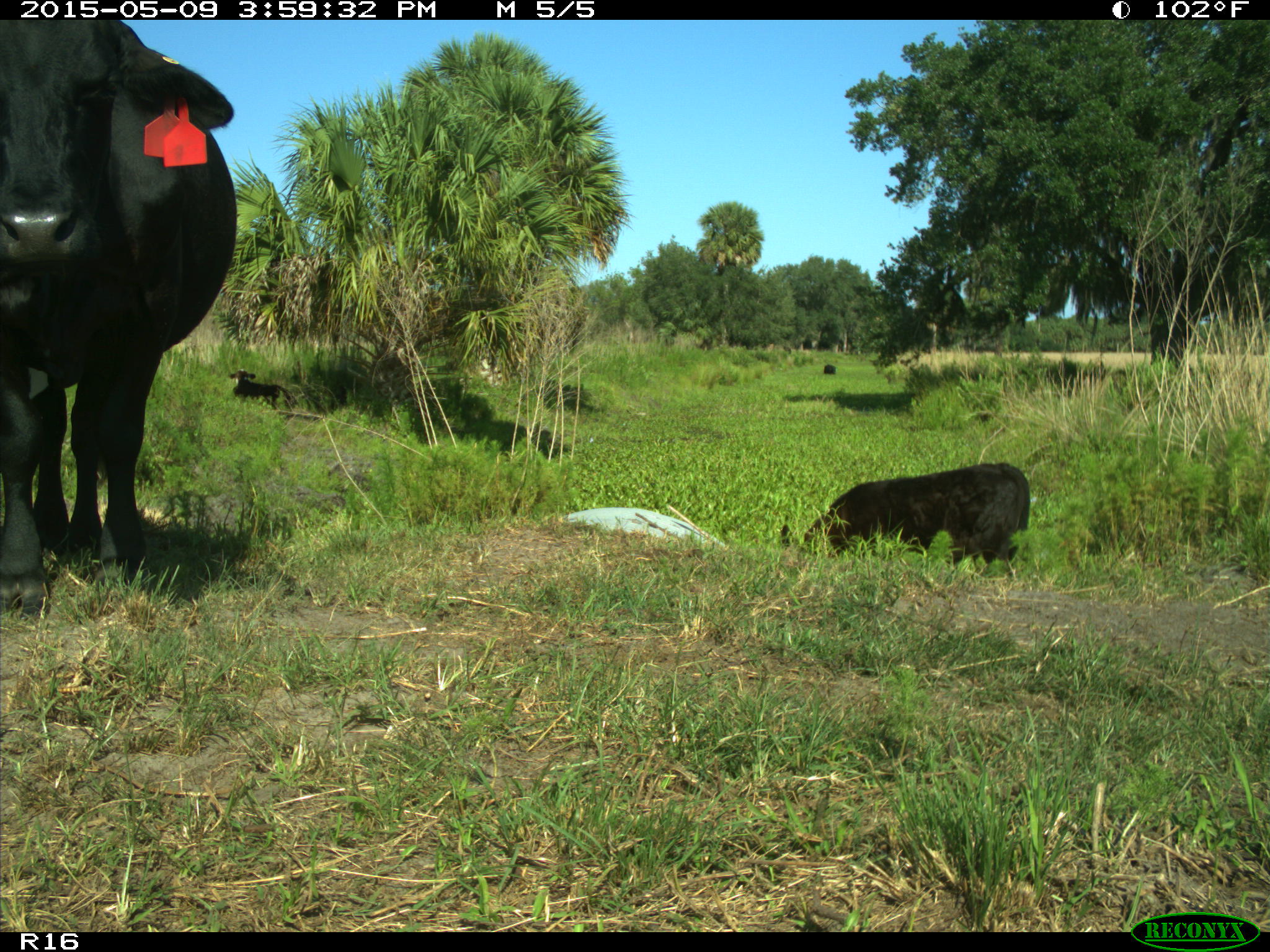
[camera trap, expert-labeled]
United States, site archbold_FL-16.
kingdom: Animalia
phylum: Chordata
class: Mammalia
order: Artiodactyla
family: Bovidae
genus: Bos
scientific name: Bos taurus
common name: domestic cow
Bos taurus (domestic cow).